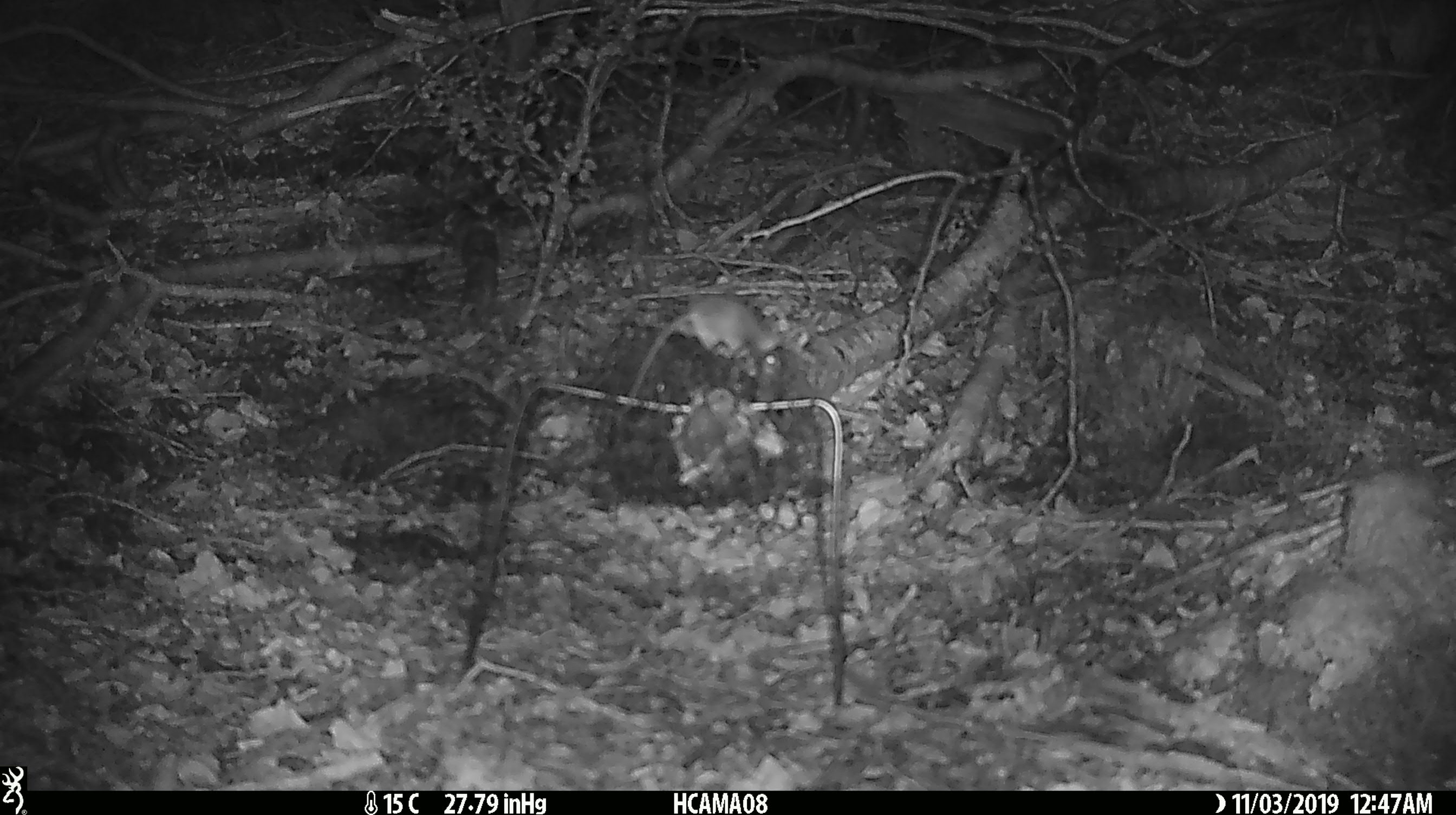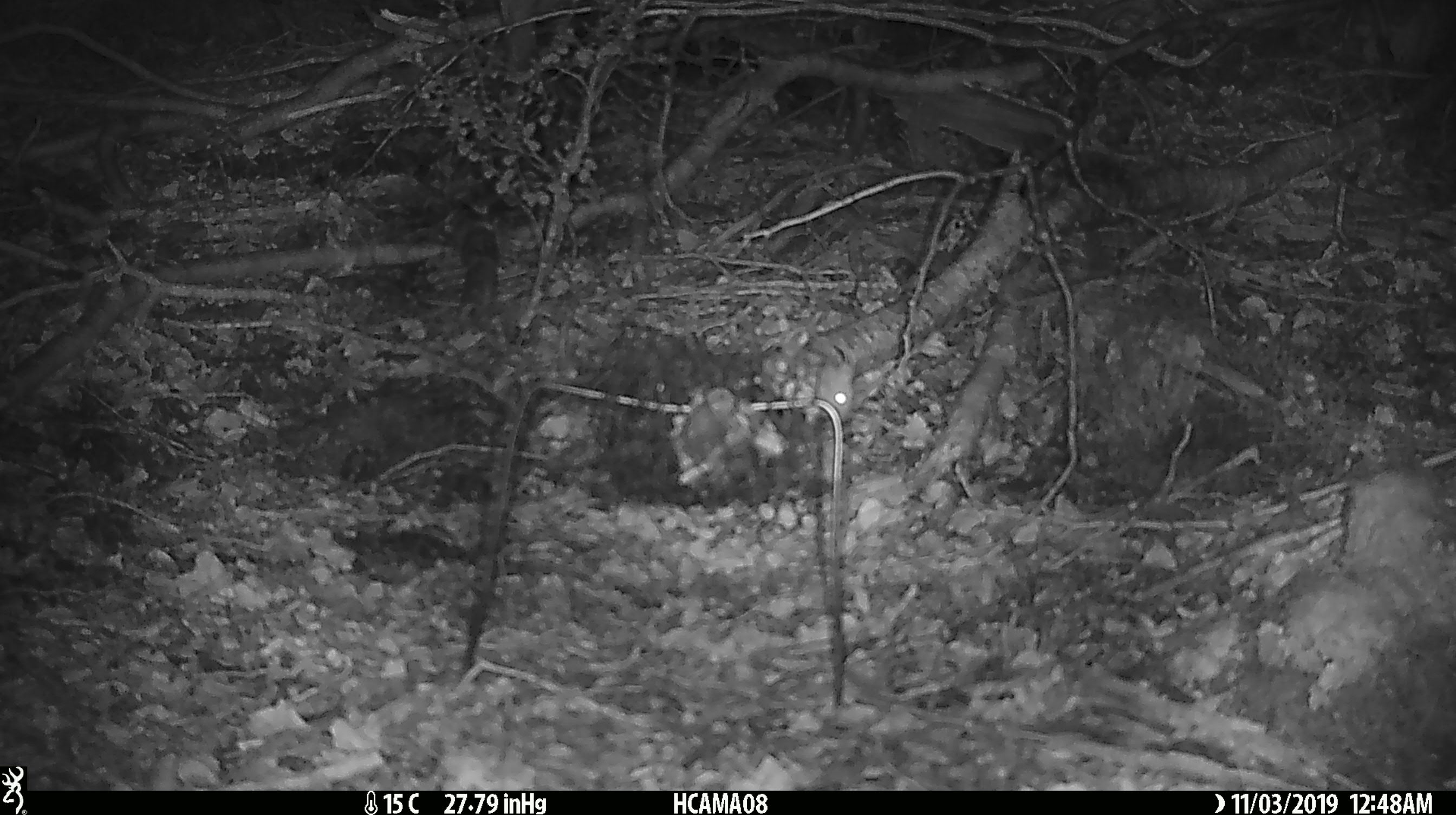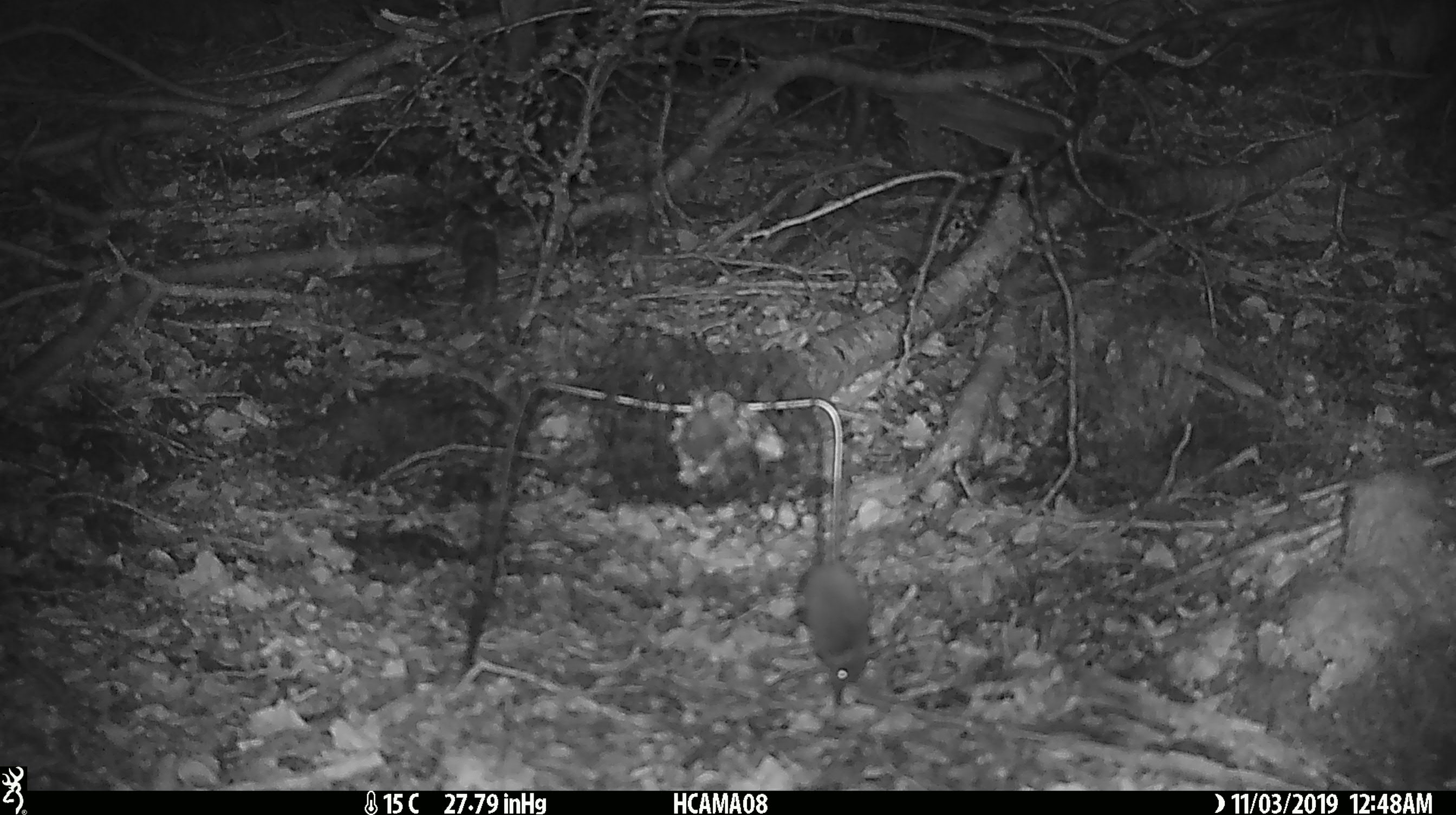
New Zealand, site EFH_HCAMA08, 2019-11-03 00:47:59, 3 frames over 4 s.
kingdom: Animalia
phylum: Chordata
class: Mammalia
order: Rodentia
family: Muridae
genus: Mus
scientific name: Mus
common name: mouse